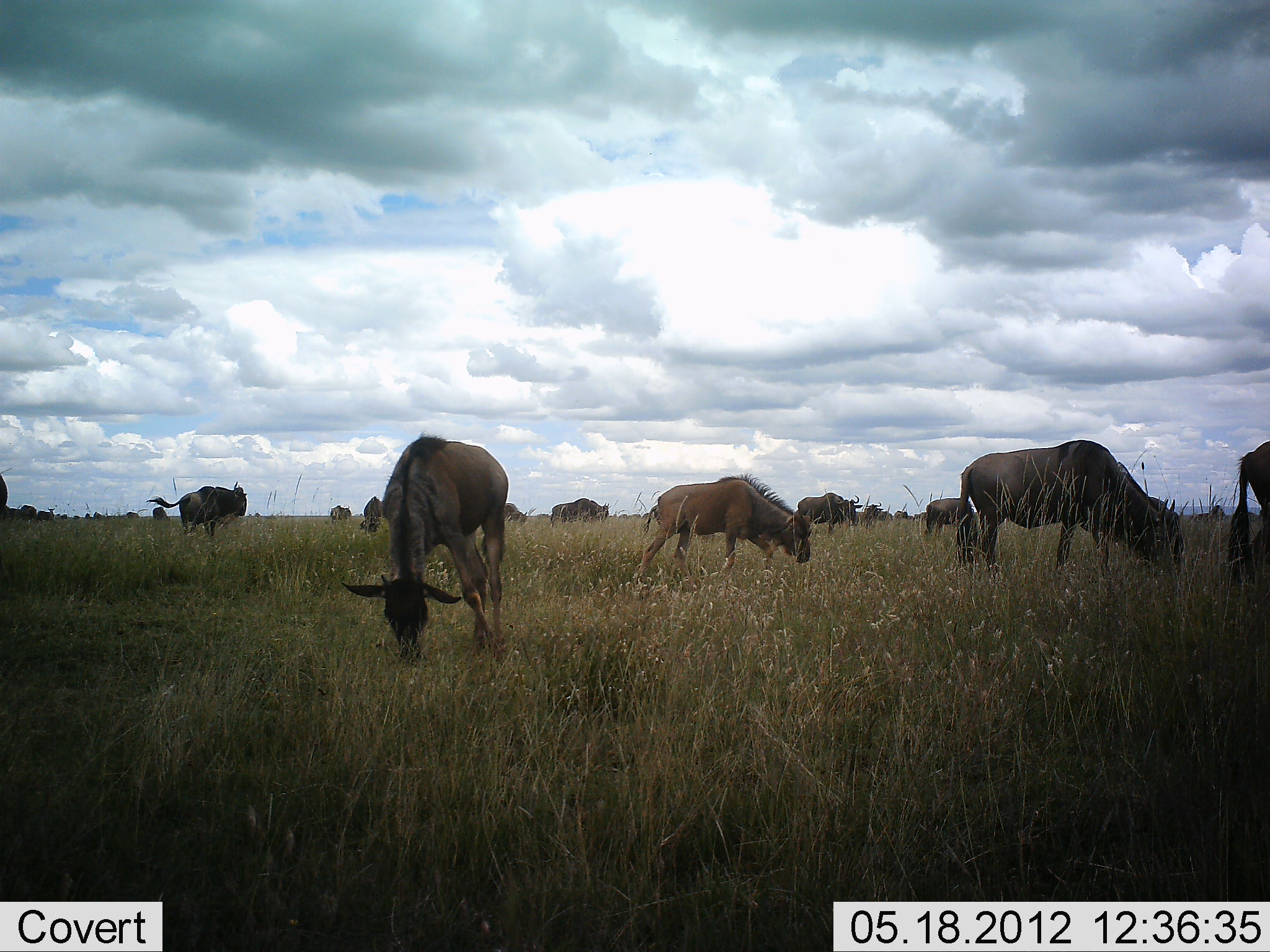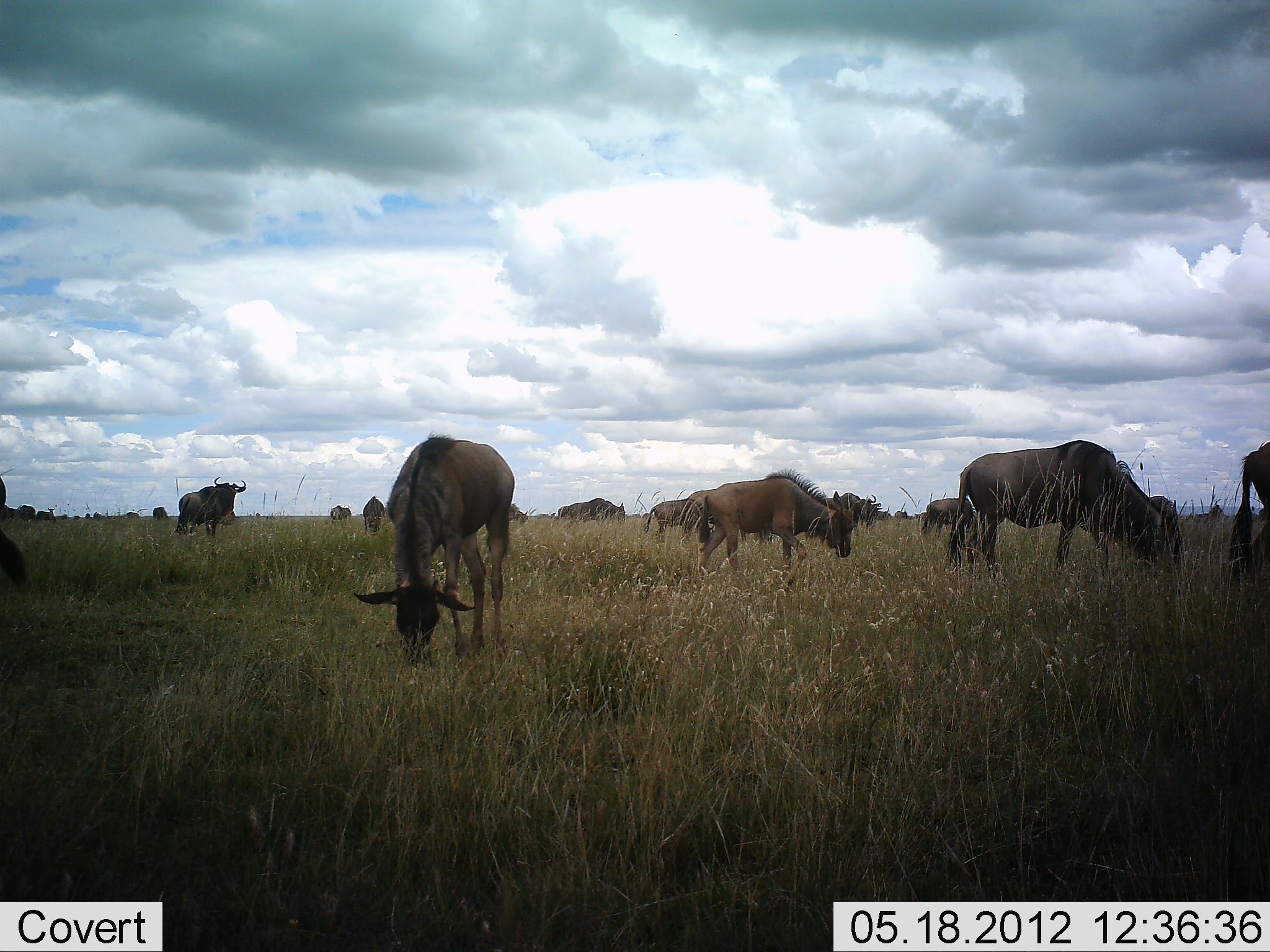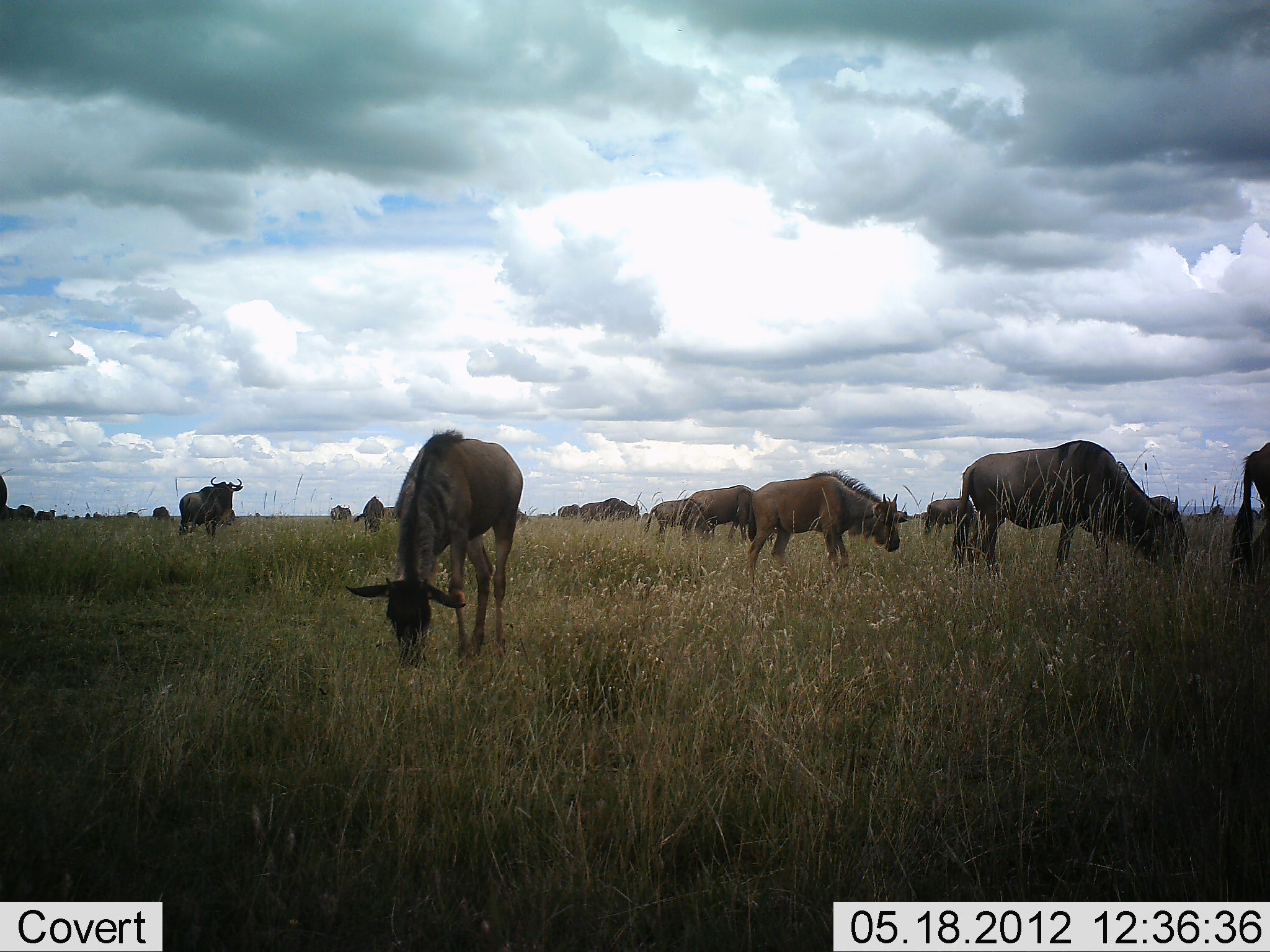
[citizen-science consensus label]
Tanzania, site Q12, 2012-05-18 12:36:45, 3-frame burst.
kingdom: Animalia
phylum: Chordata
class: Mammalia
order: Artiodactyla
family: Bovidae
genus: Connochaetes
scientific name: Connochaetes taurinus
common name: blue wildebeest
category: wildebeest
Wildebeest (blue wildebeest) (Connochaetes taurinus), count 11-50. Behavior (volunteer vote fractions): standing 70%, resting 0%, moving 40%, interacting 0%. Young present (vote fraction): 0%. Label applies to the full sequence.